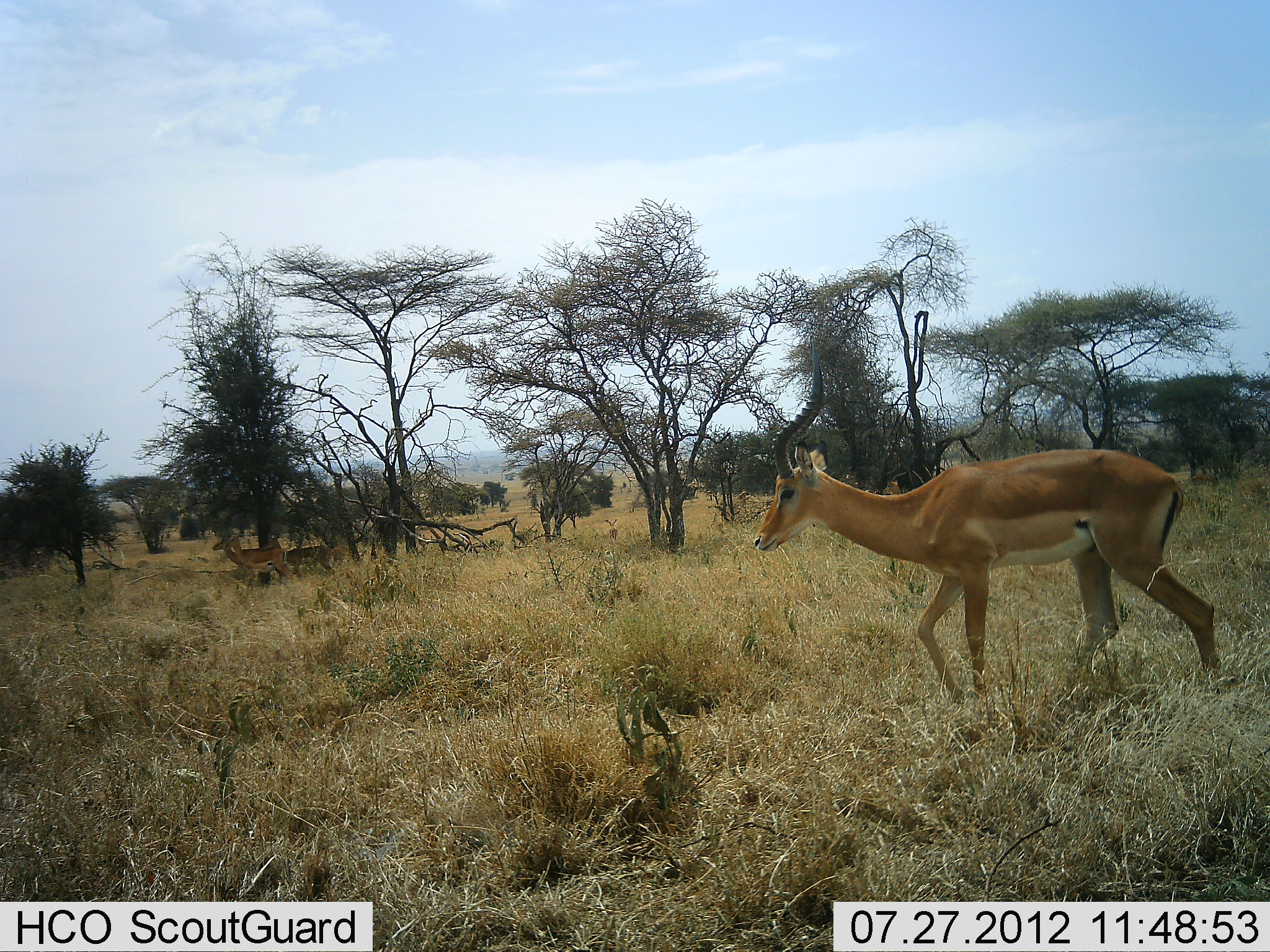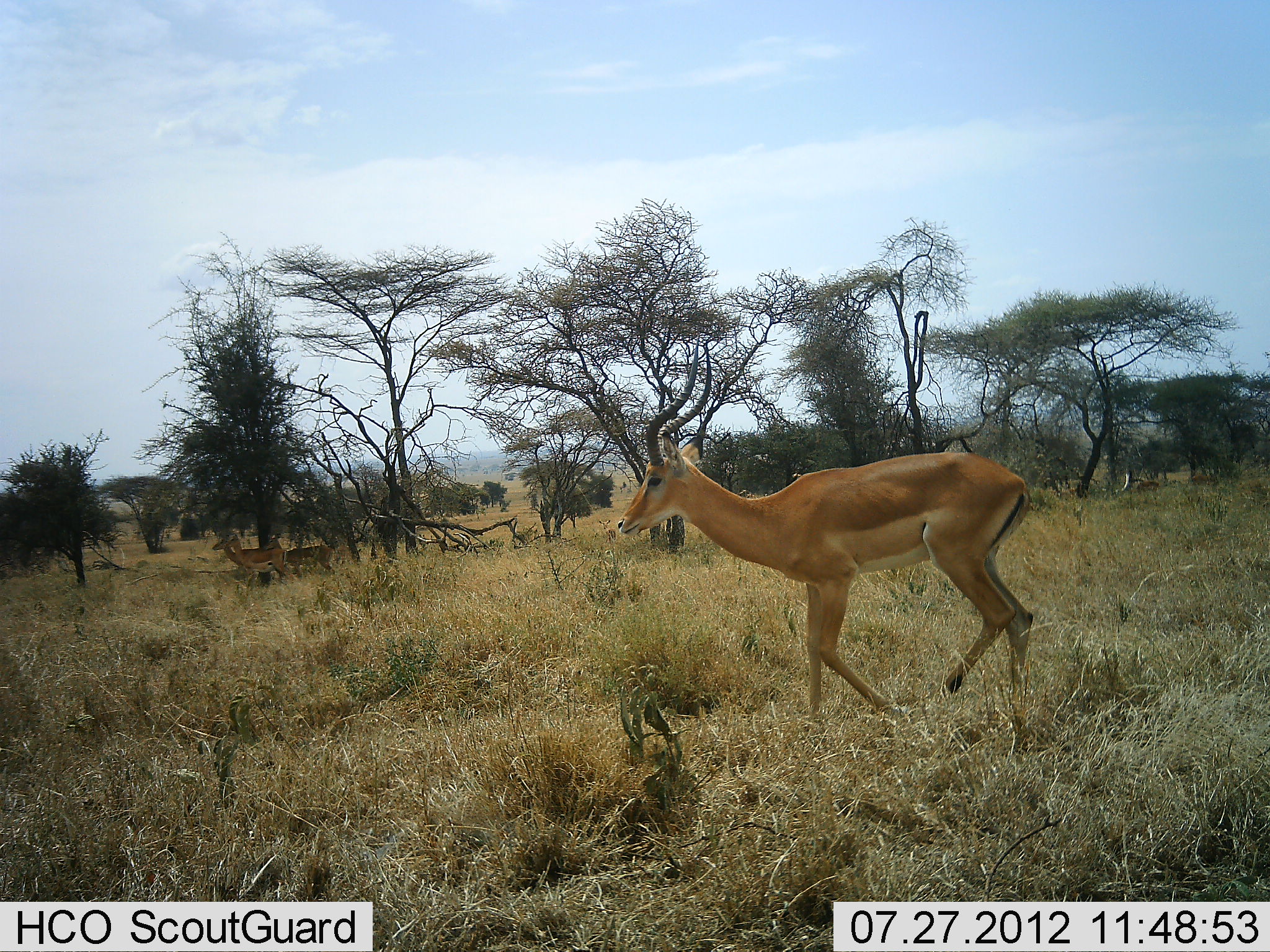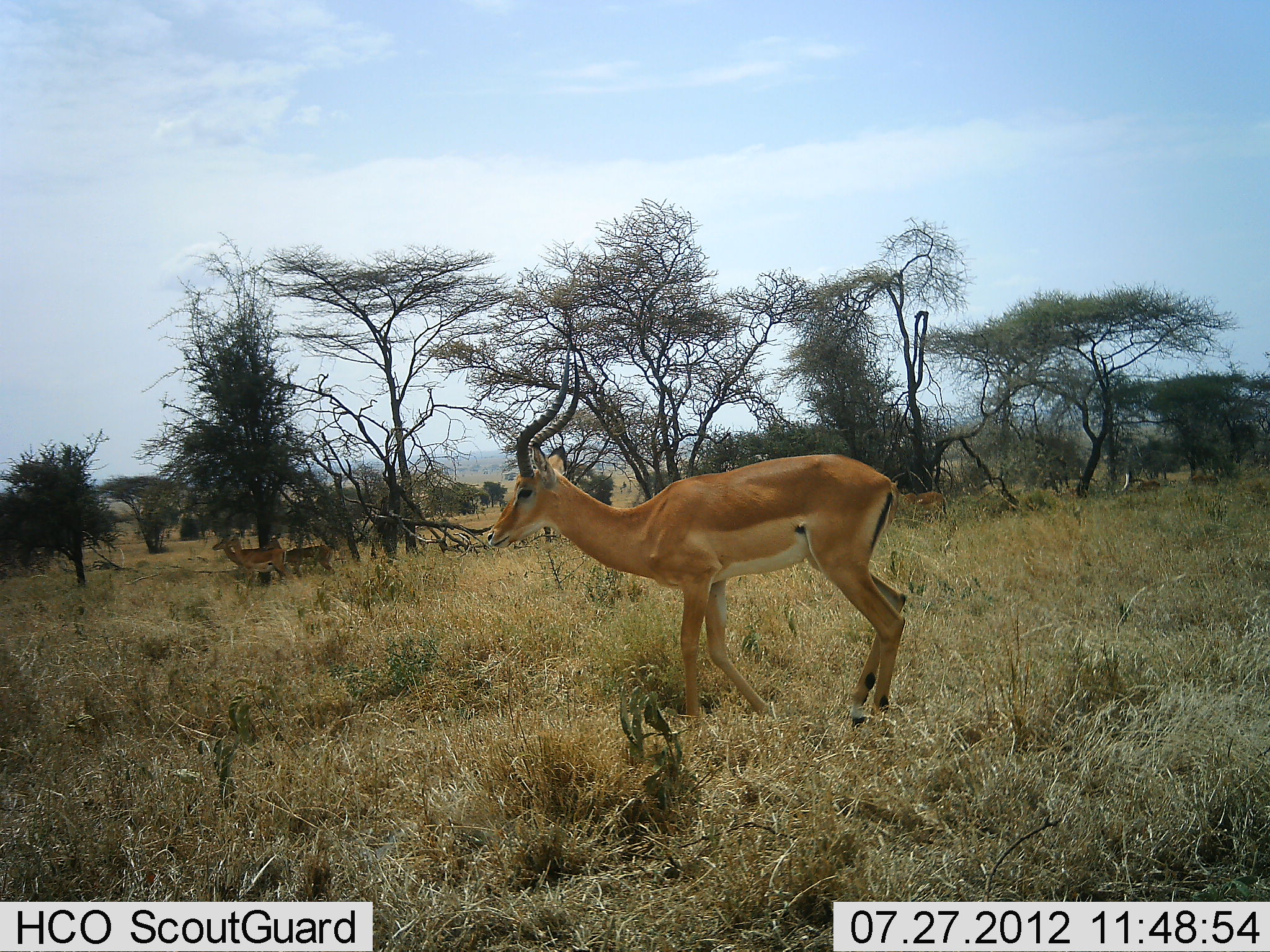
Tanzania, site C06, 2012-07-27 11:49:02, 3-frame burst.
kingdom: Animalia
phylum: Chordata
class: Mammalia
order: Artiodactyla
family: Bovidae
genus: Aepyceros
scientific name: Aepyceros melampus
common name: impala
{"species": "impala (Aepyceros melampus)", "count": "3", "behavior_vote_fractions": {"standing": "50%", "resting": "10%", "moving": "100%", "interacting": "0%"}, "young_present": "0%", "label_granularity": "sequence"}